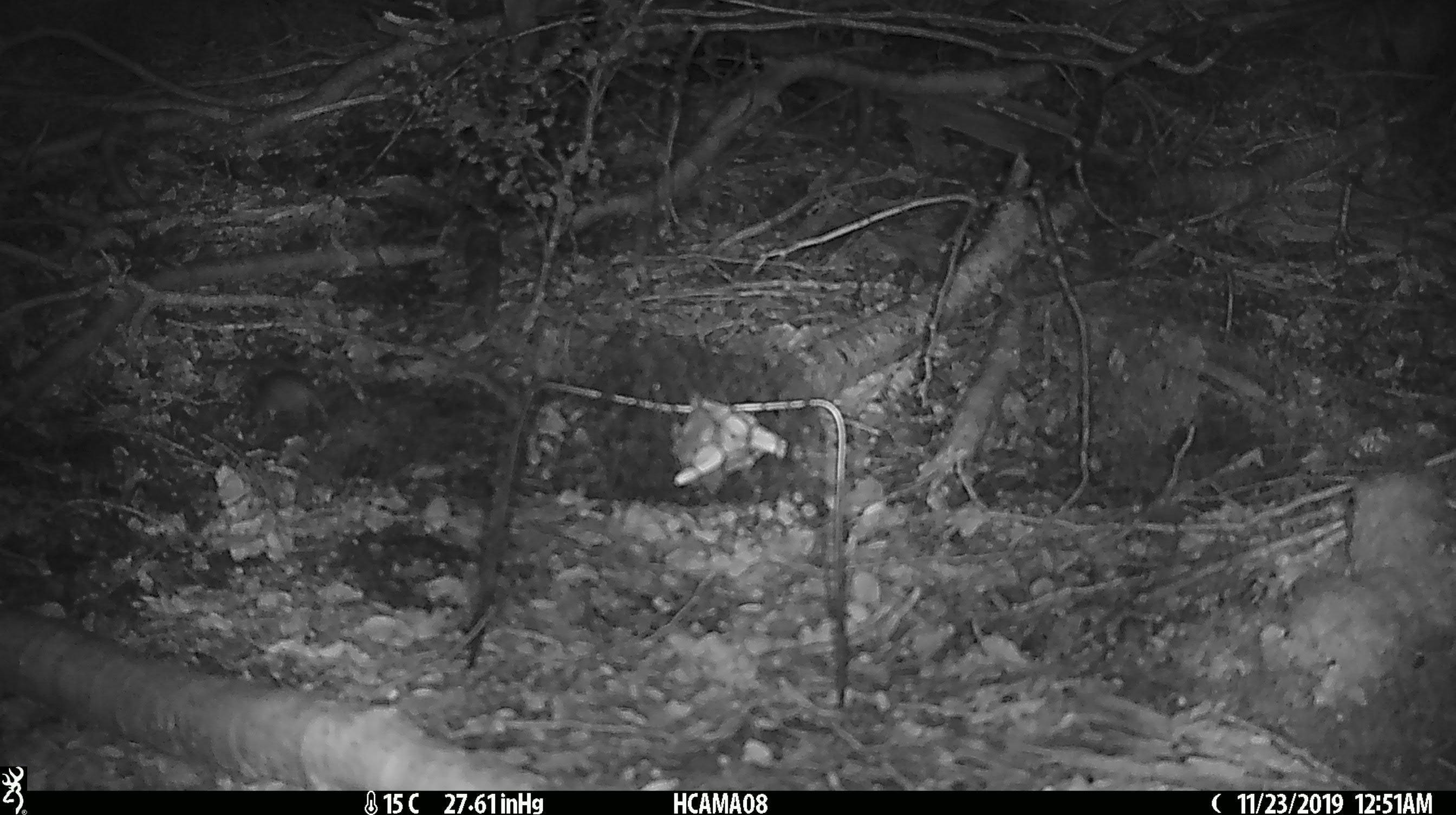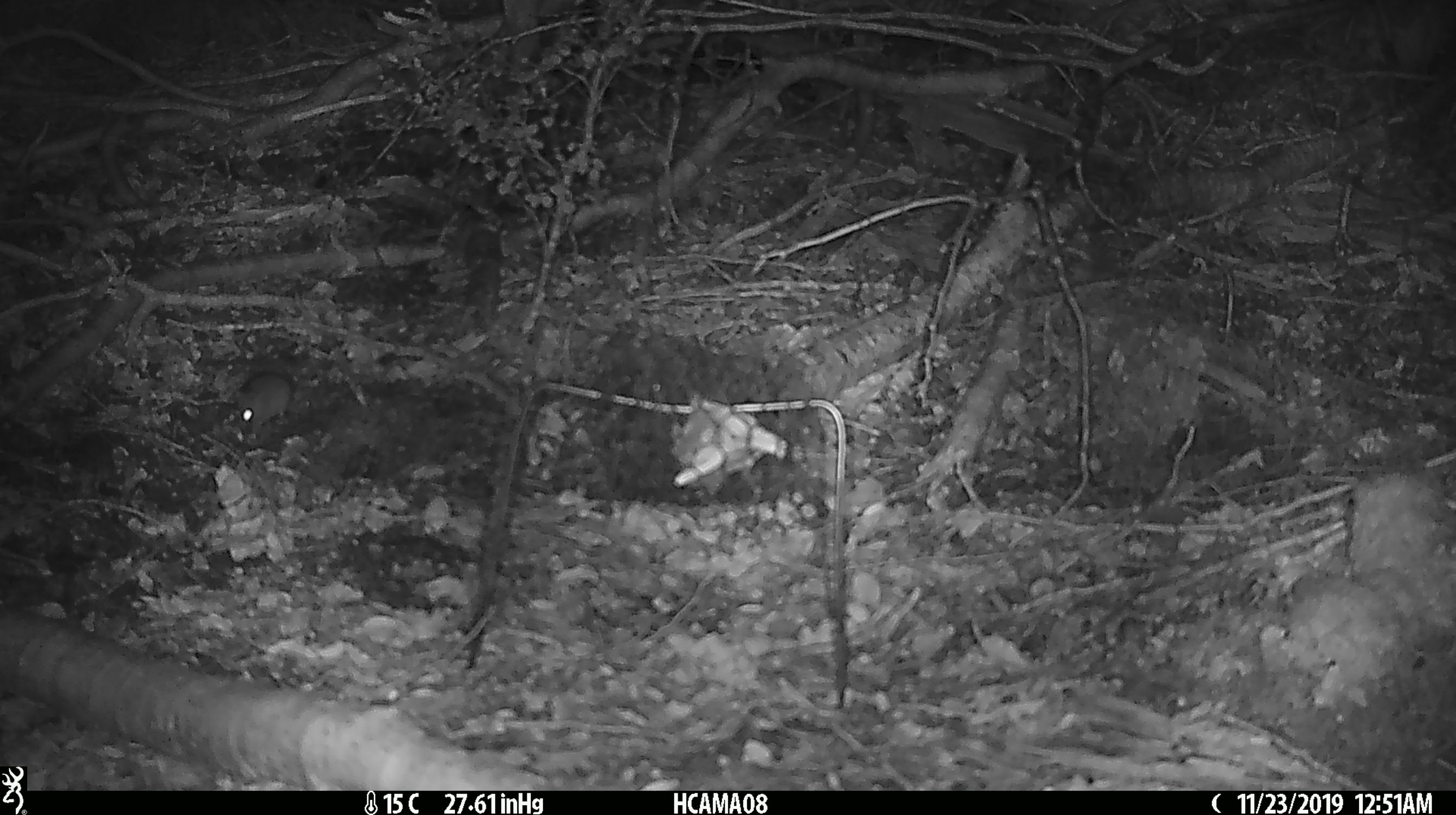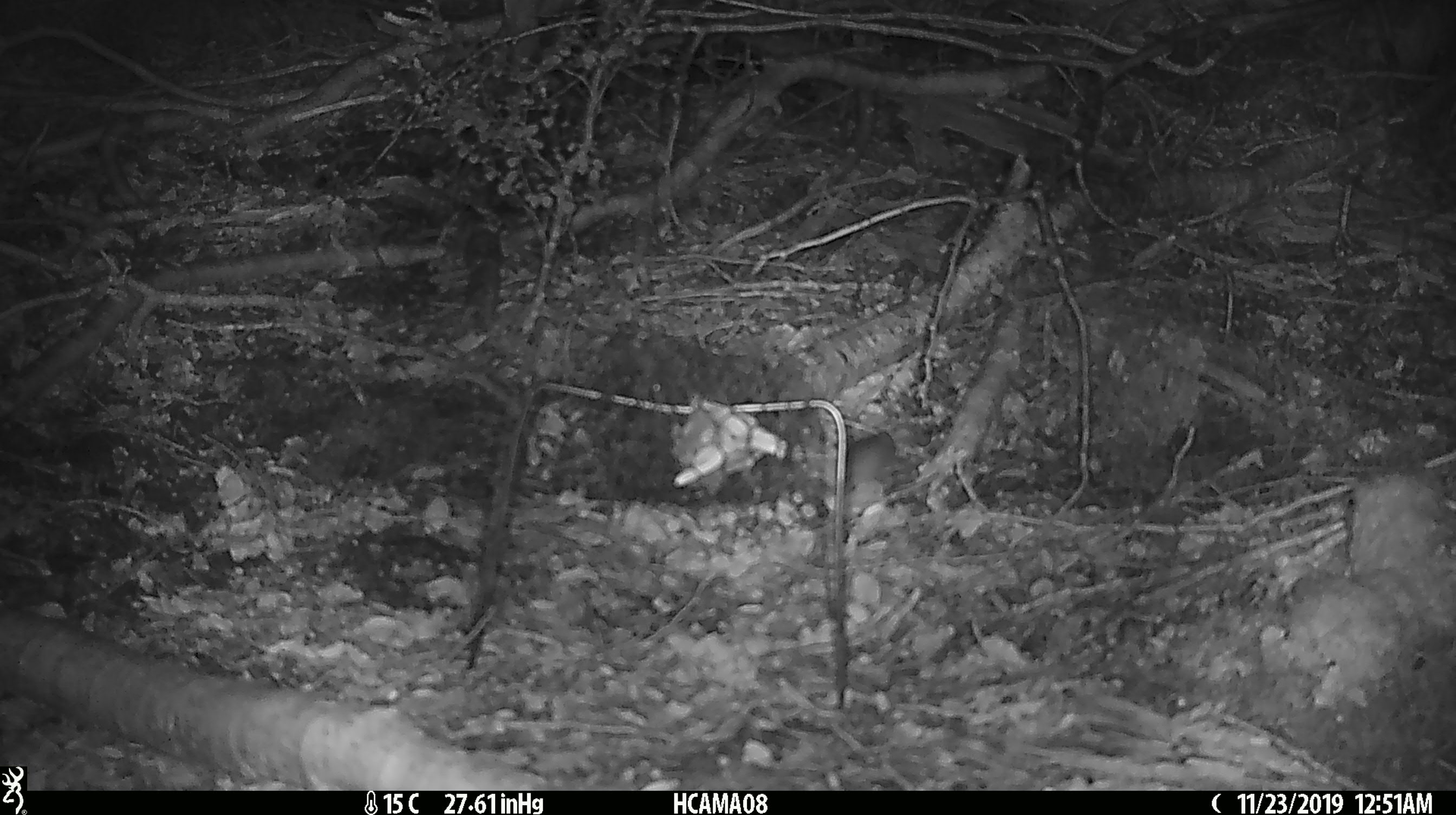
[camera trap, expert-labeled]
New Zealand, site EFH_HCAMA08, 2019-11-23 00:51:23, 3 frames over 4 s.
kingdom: Animalia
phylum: Chordata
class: Mammalia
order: Rodentia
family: Muridae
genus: Mus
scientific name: Mus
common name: mouse